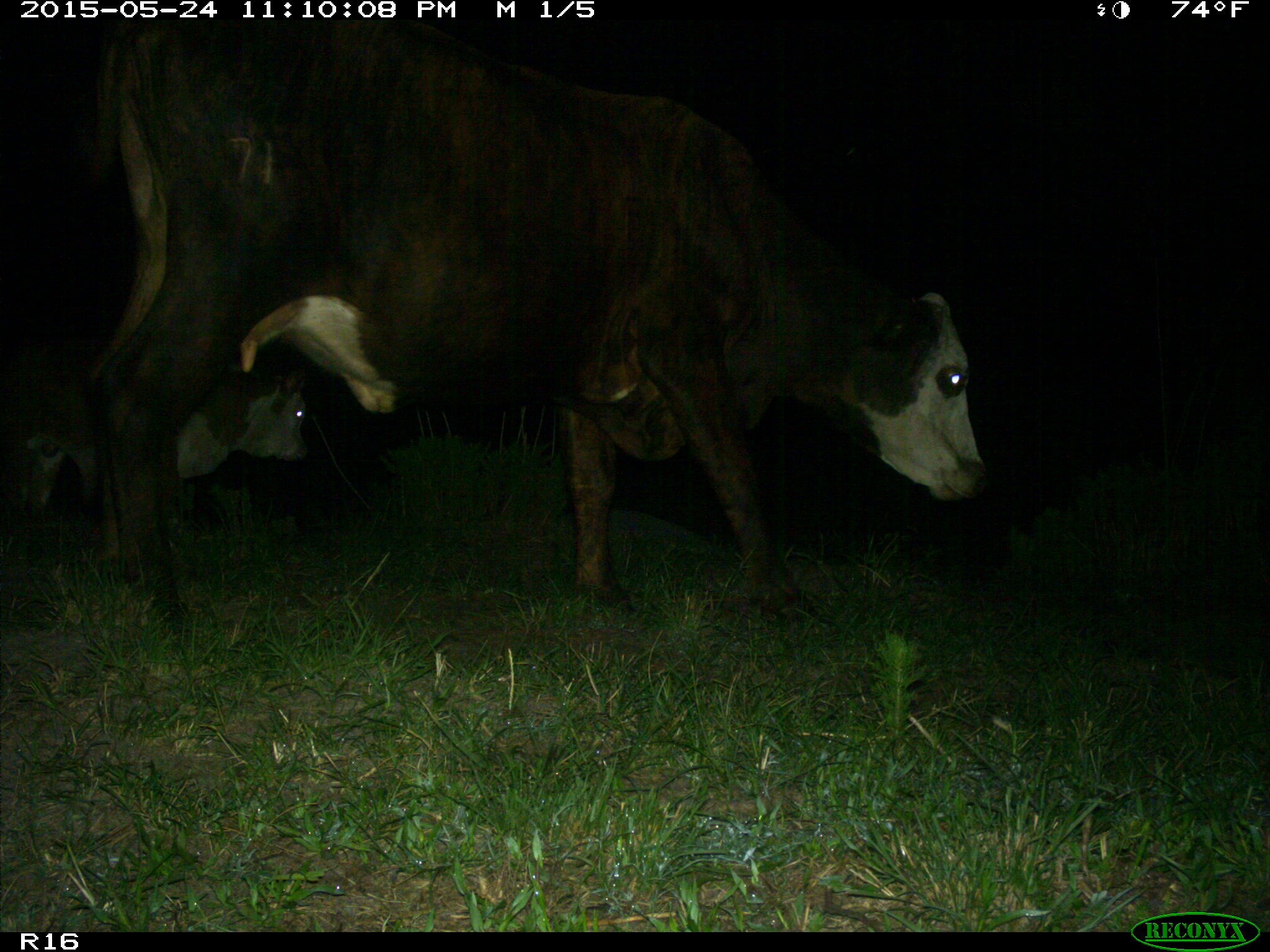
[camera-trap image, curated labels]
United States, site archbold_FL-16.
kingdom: Animalia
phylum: Chordata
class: Mammalia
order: Artiodactyla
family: Bovidae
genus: Bos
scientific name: Bos taurus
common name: domestic cow